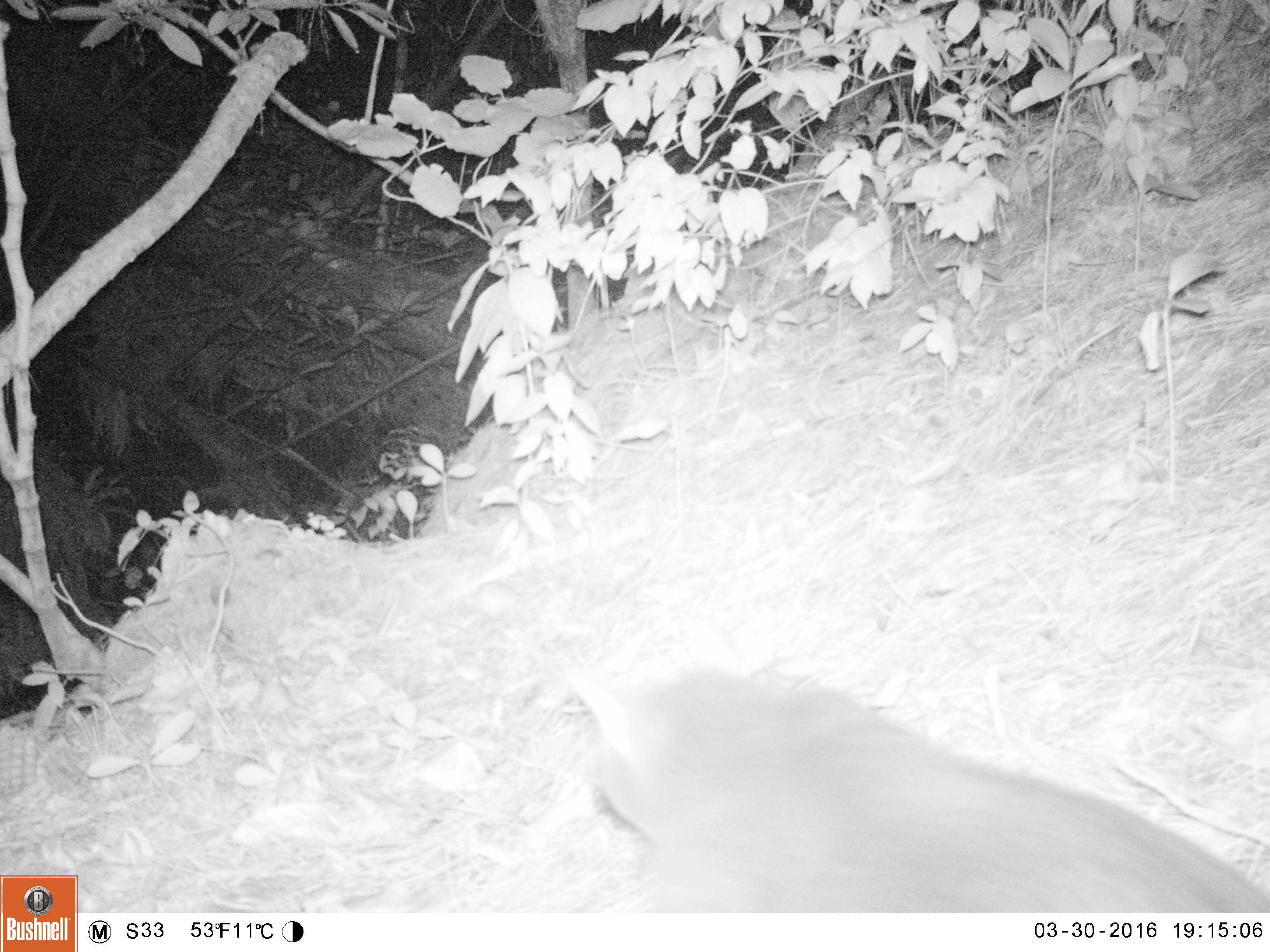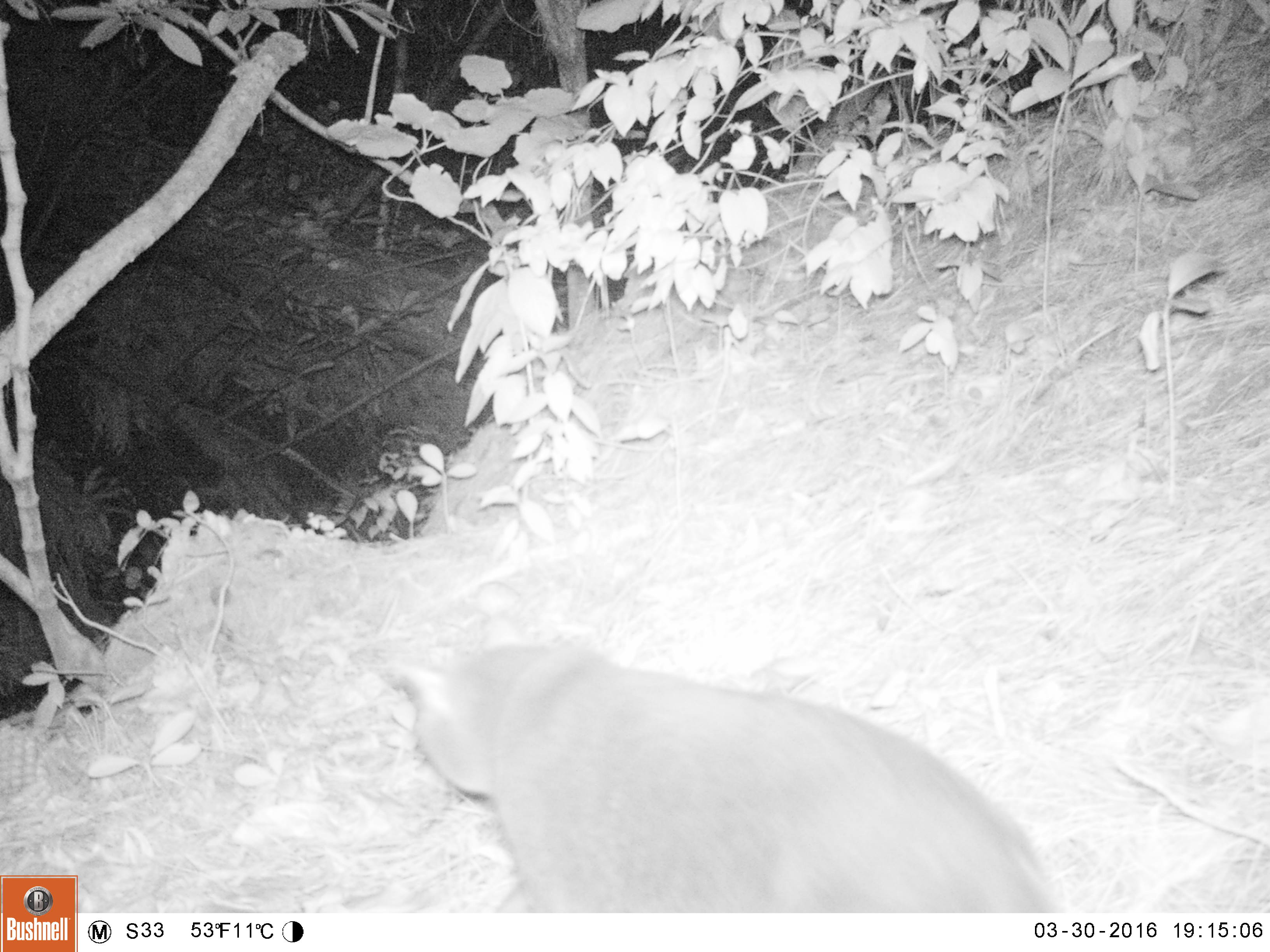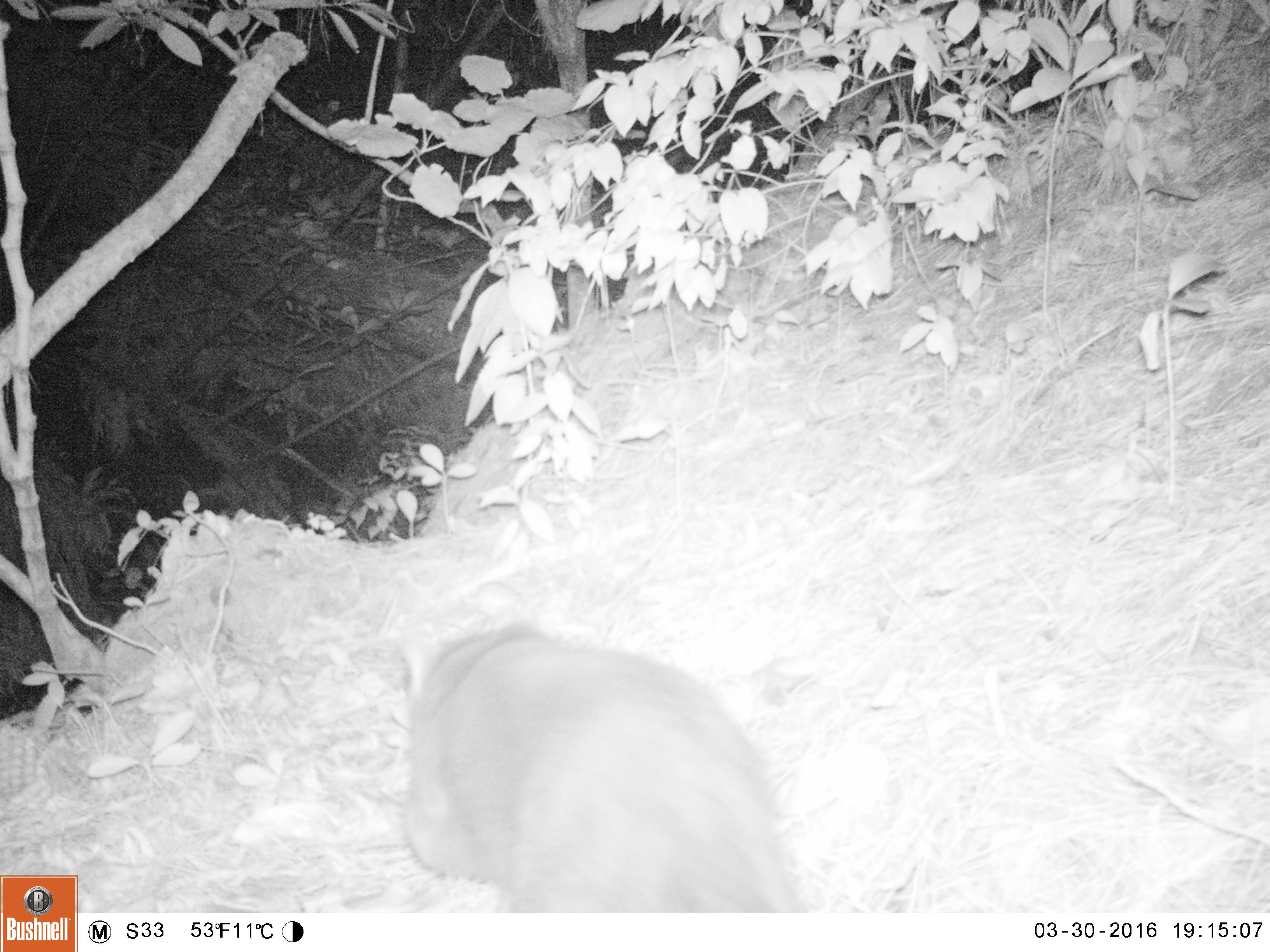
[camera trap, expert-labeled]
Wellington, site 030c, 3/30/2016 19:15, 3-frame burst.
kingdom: Animalia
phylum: Chordata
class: Mammalia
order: Carnivora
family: Felidae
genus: Felis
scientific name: Felis catus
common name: cat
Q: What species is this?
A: Cat (Felis catus).